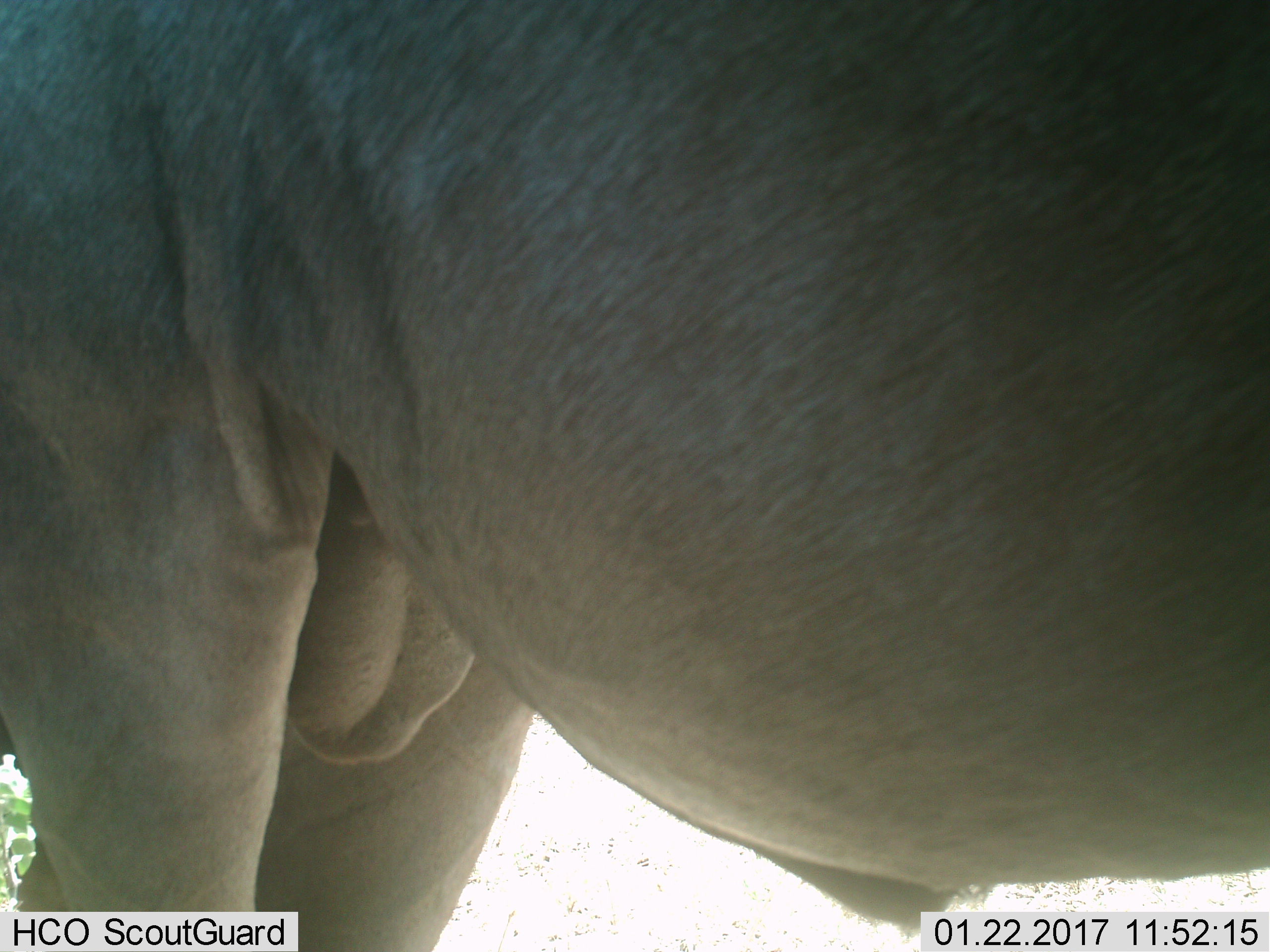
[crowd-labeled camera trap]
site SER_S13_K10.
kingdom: Animalia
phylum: Chordata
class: Mammalia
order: Artiodactyla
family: Bovidae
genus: Connochaetes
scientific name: Connochaetes taurinus taurinus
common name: blue wildebeest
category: wildebeestblue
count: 1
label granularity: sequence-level